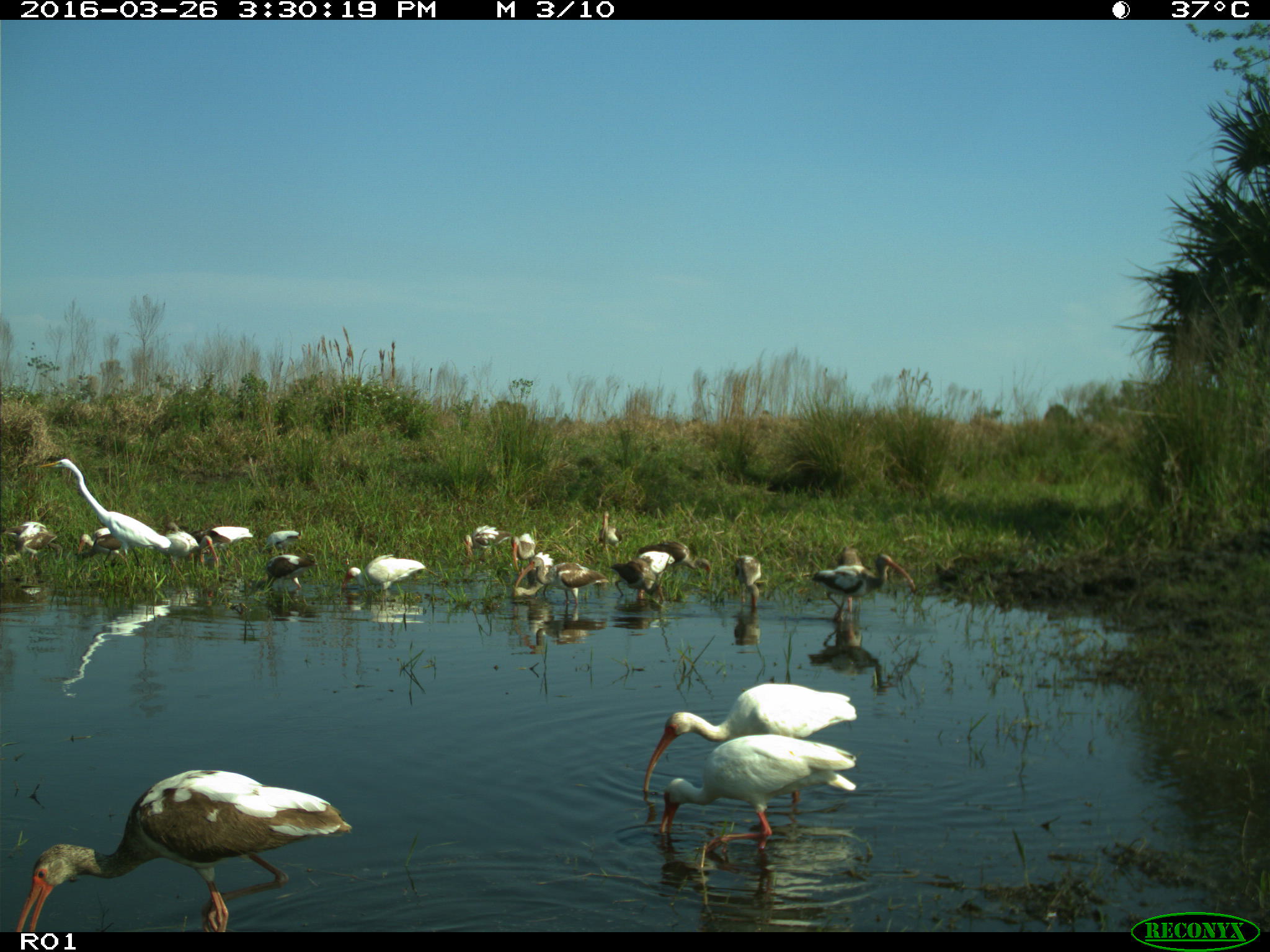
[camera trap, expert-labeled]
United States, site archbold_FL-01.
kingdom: Animalia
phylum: Chordata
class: Aves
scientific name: Aves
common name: birds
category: unidentified bird